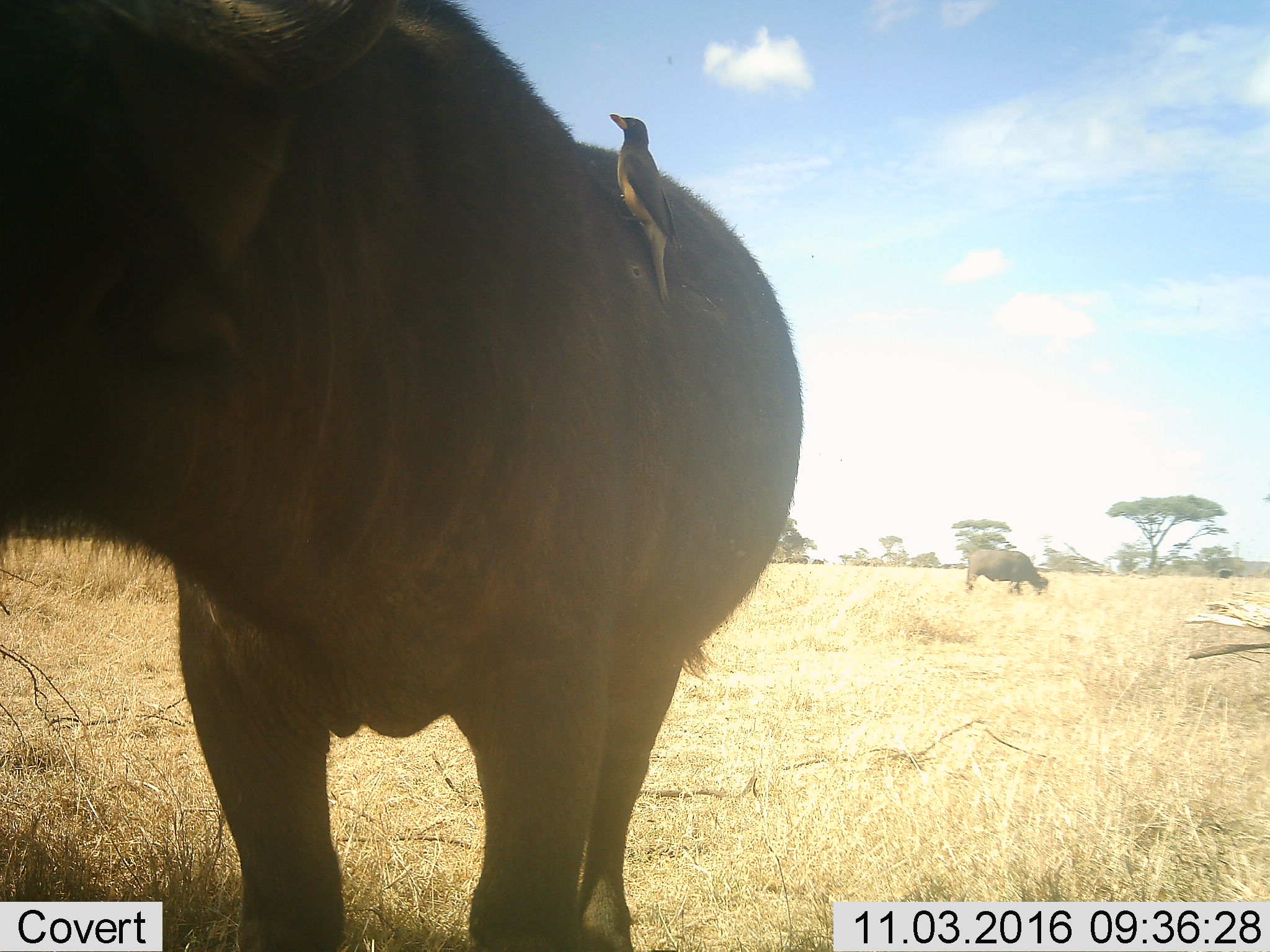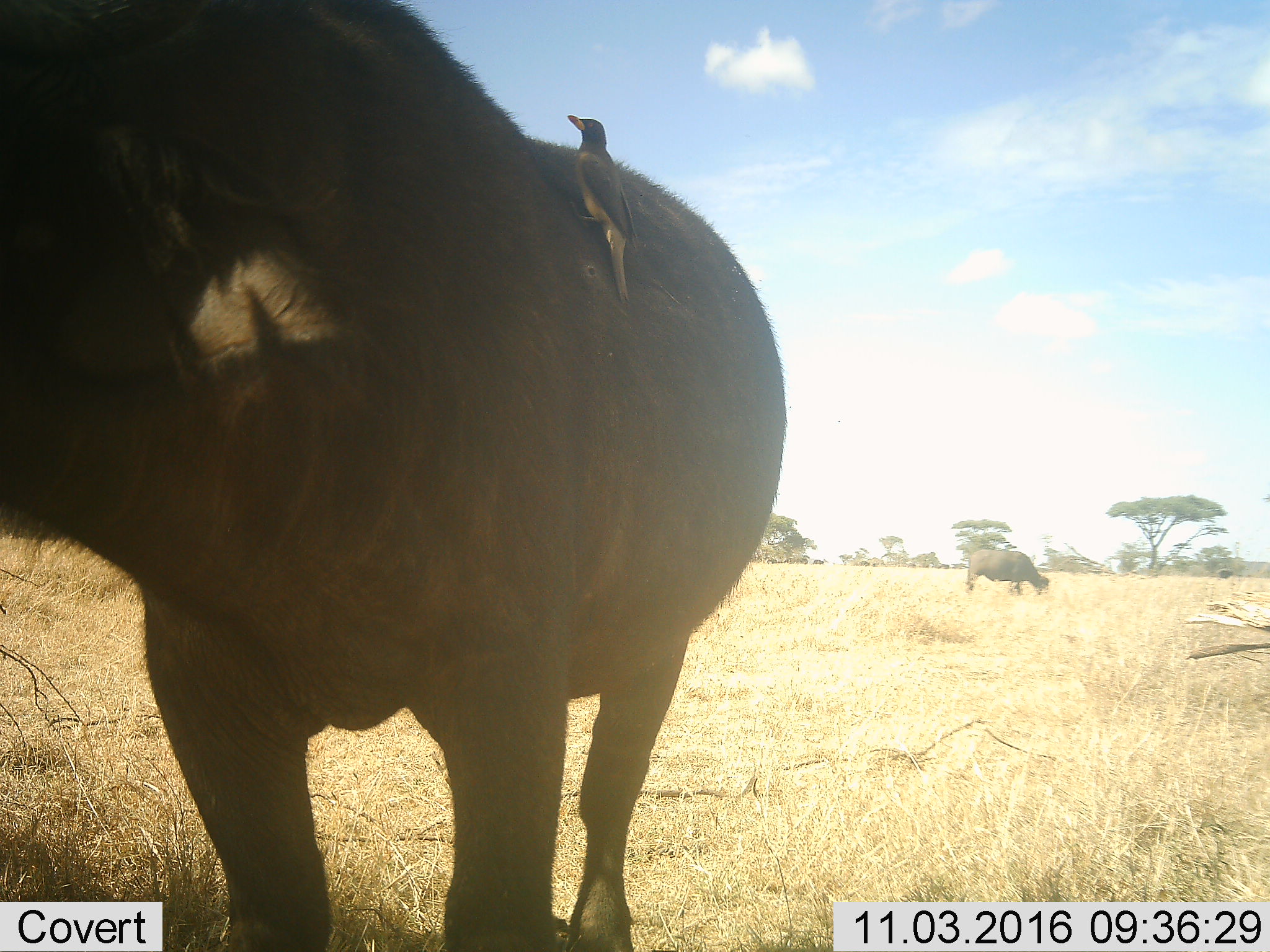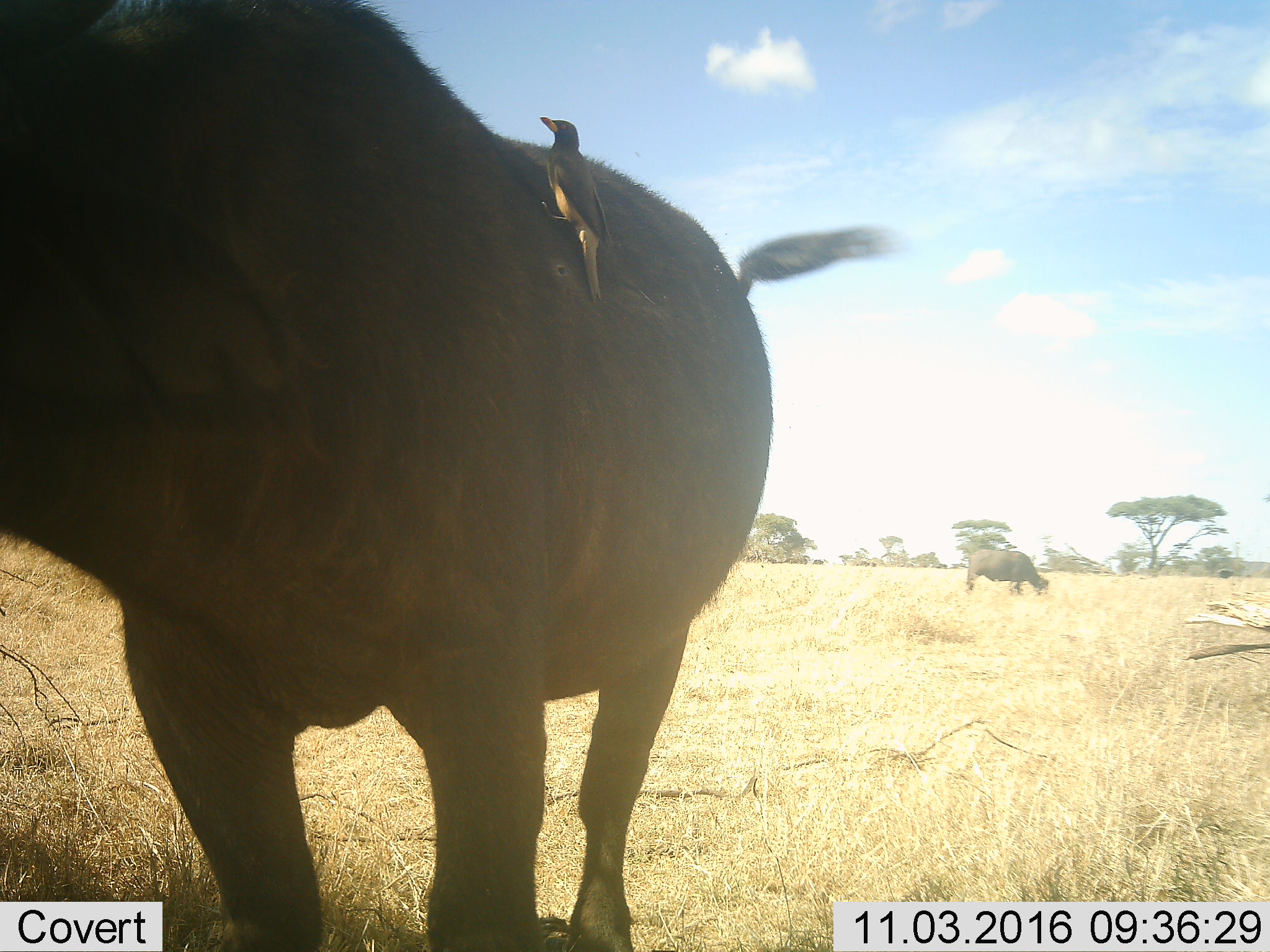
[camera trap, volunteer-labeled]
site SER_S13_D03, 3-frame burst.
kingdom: Animalia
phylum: Chordata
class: Mammalia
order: Artiodactyla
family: Bovidae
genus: Syncerus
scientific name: Syncerus caffer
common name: african buffalo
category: buffalo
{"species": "buffalo (african buffalo) (Syncerus caffer)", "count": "2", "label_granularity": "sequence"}